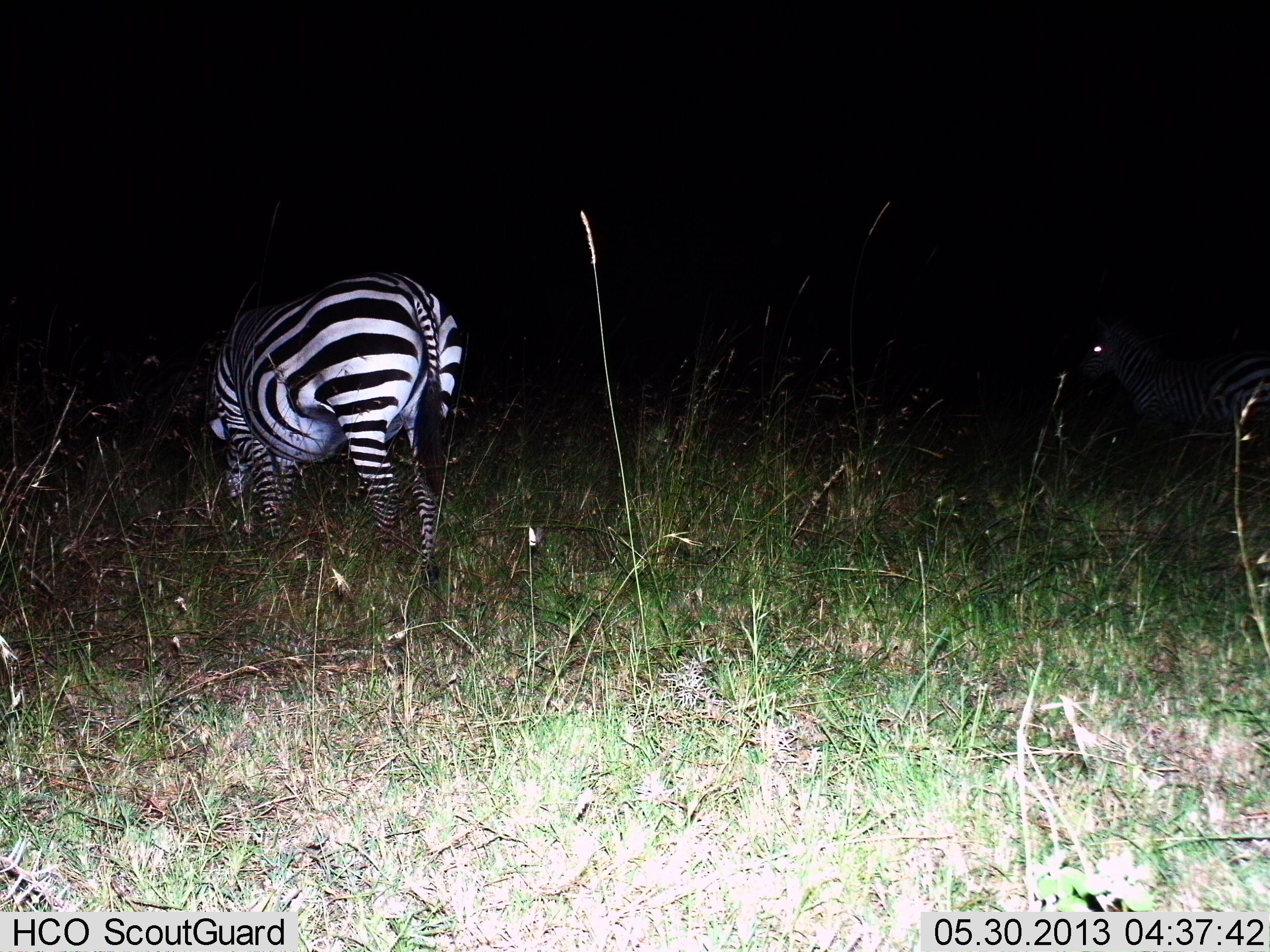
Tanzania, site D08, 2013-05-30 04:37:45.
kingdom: Animalia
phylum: Chordata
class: Mammalia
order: Perissodactyla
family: Equidae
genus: Equus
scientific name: Equus quagga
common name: plains zebra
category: zebra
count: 2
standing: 65%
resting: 0%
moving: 8%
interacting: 0%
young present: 0%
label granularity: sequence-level